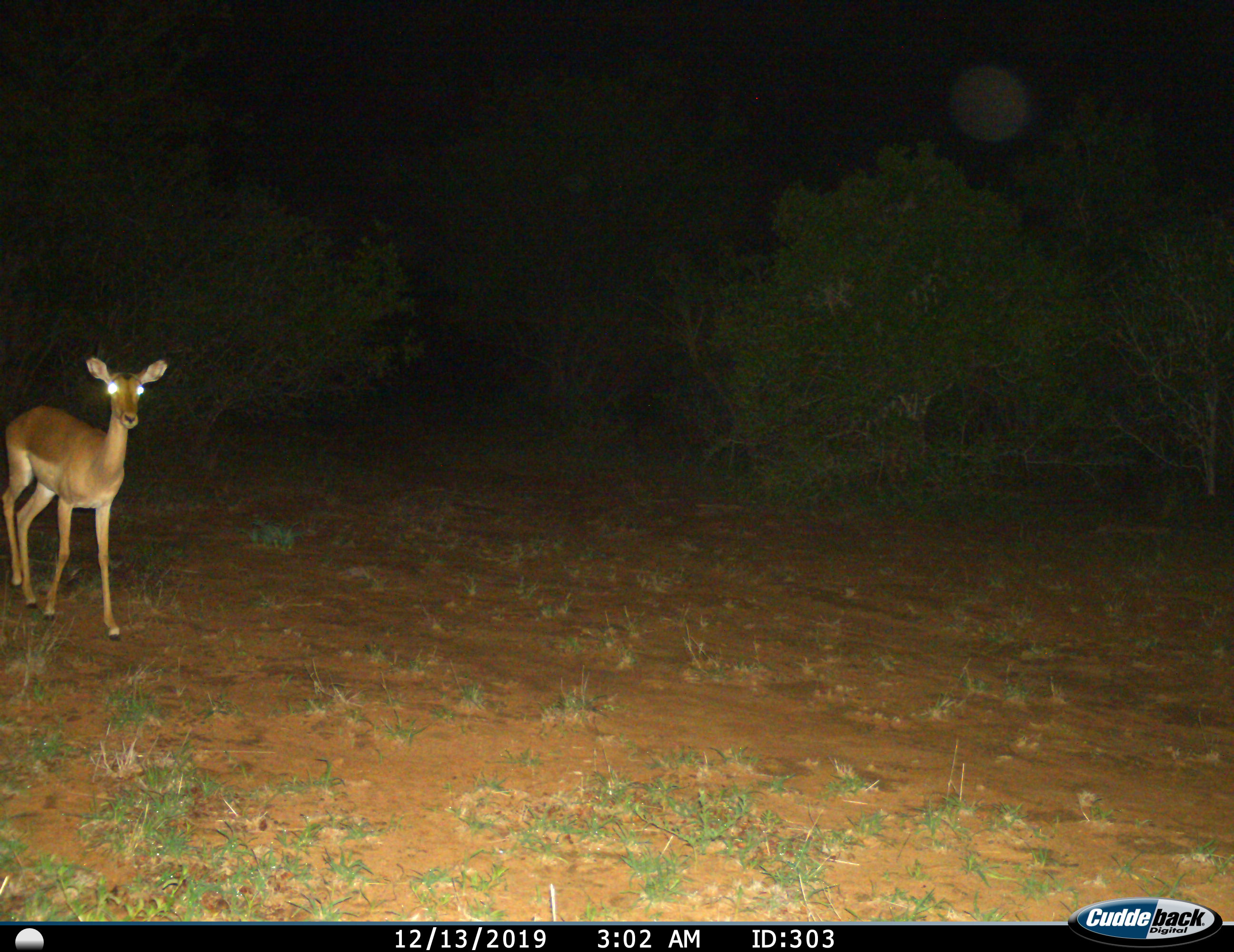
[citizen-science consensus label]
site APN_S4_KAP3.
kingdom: Animalia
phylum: Chordata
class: Mammalia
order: Artiodactyla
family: Bovidae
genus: Aepyceros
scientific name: Aepyceros melampus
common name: impala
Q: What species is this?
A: Impala (Aepyceros melampus).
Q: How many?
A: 1.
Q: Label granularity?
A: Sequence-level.